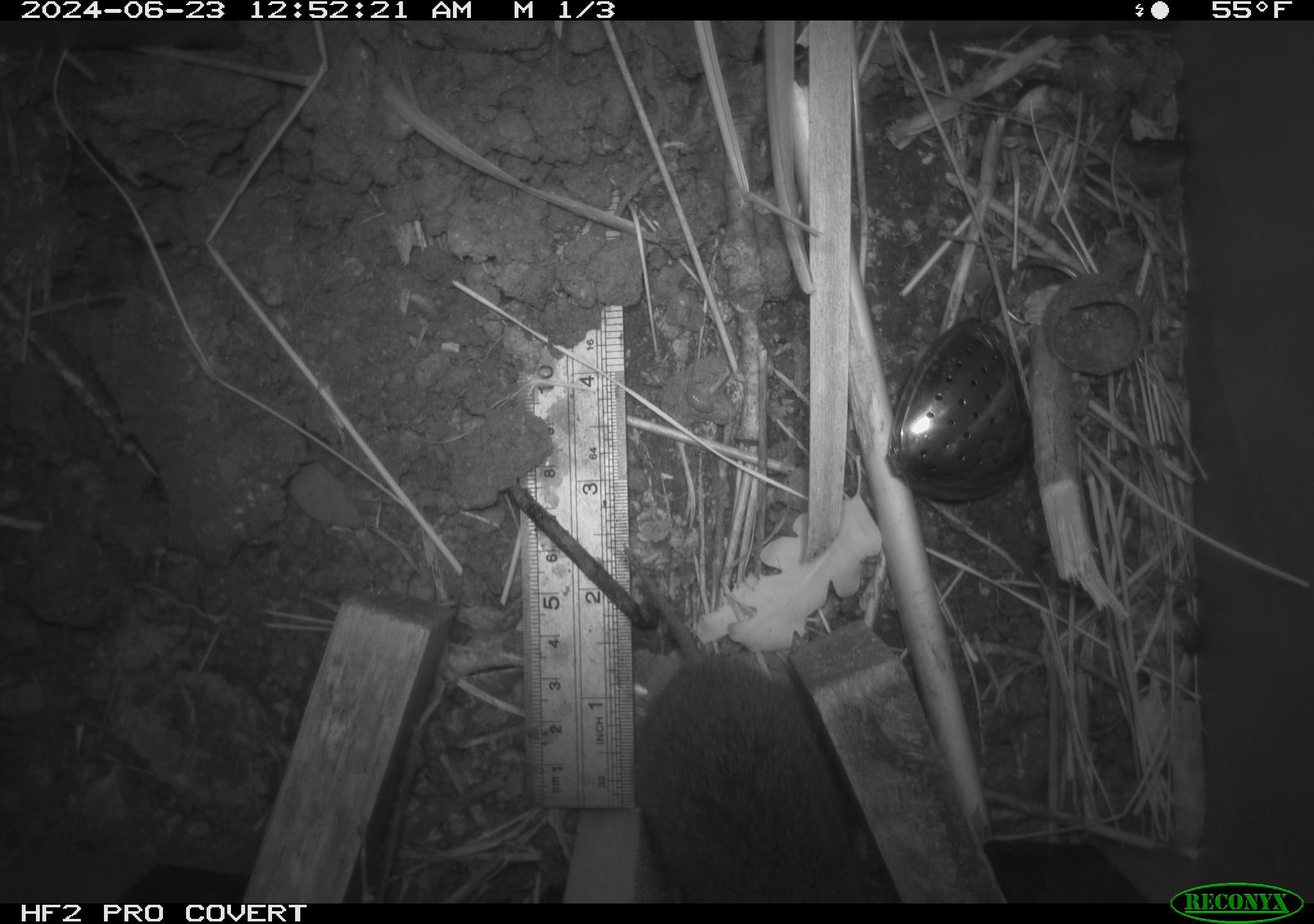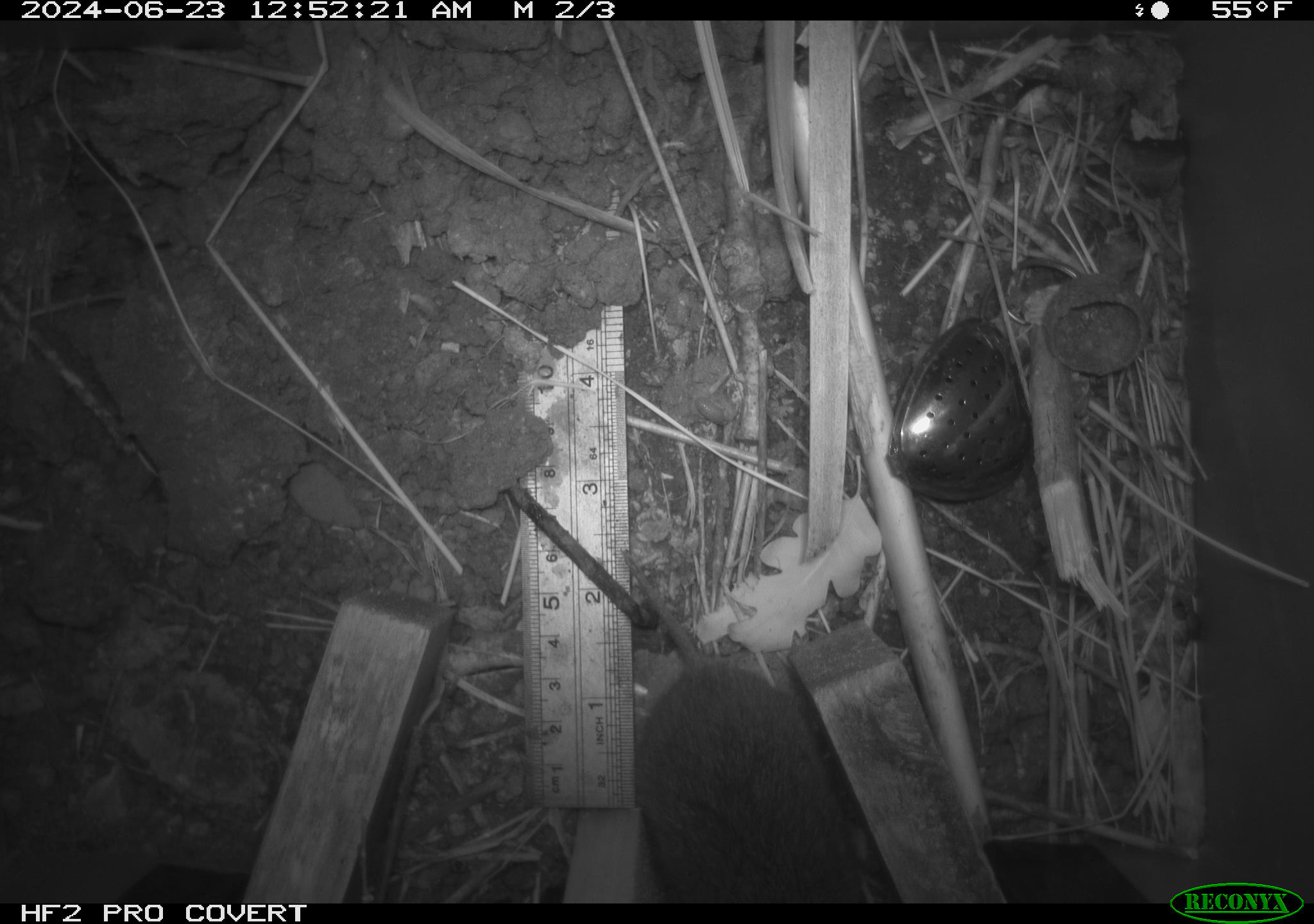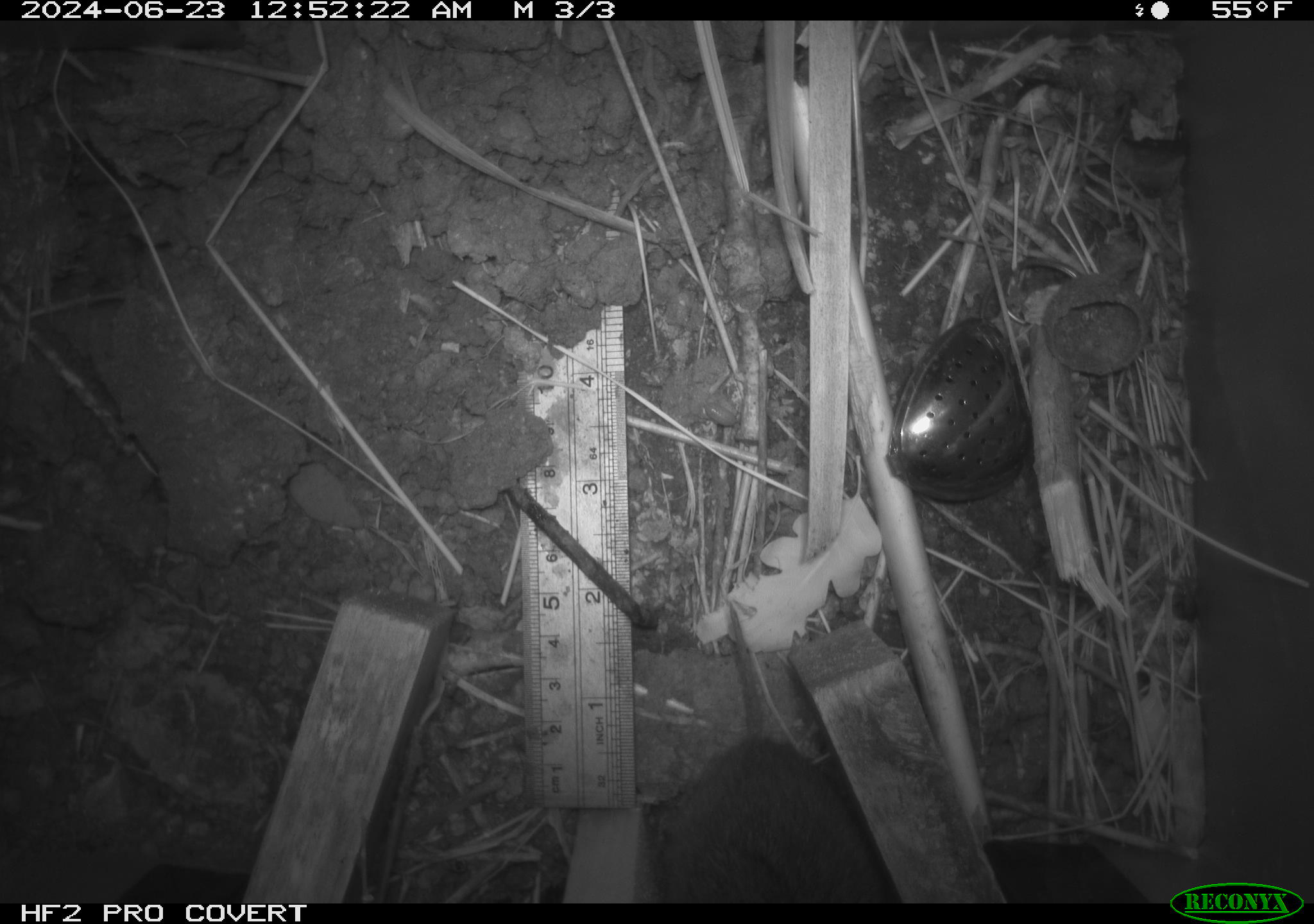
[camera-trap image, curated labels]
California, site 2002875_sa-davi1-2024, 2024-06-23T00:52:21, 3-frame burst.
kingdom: Animalia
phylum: Chordata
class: Mammalia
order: Rodentia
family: Cricetidae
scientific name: Arvicolinae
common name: voles, lemmings, and muskrats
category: arvicolinae subfamily